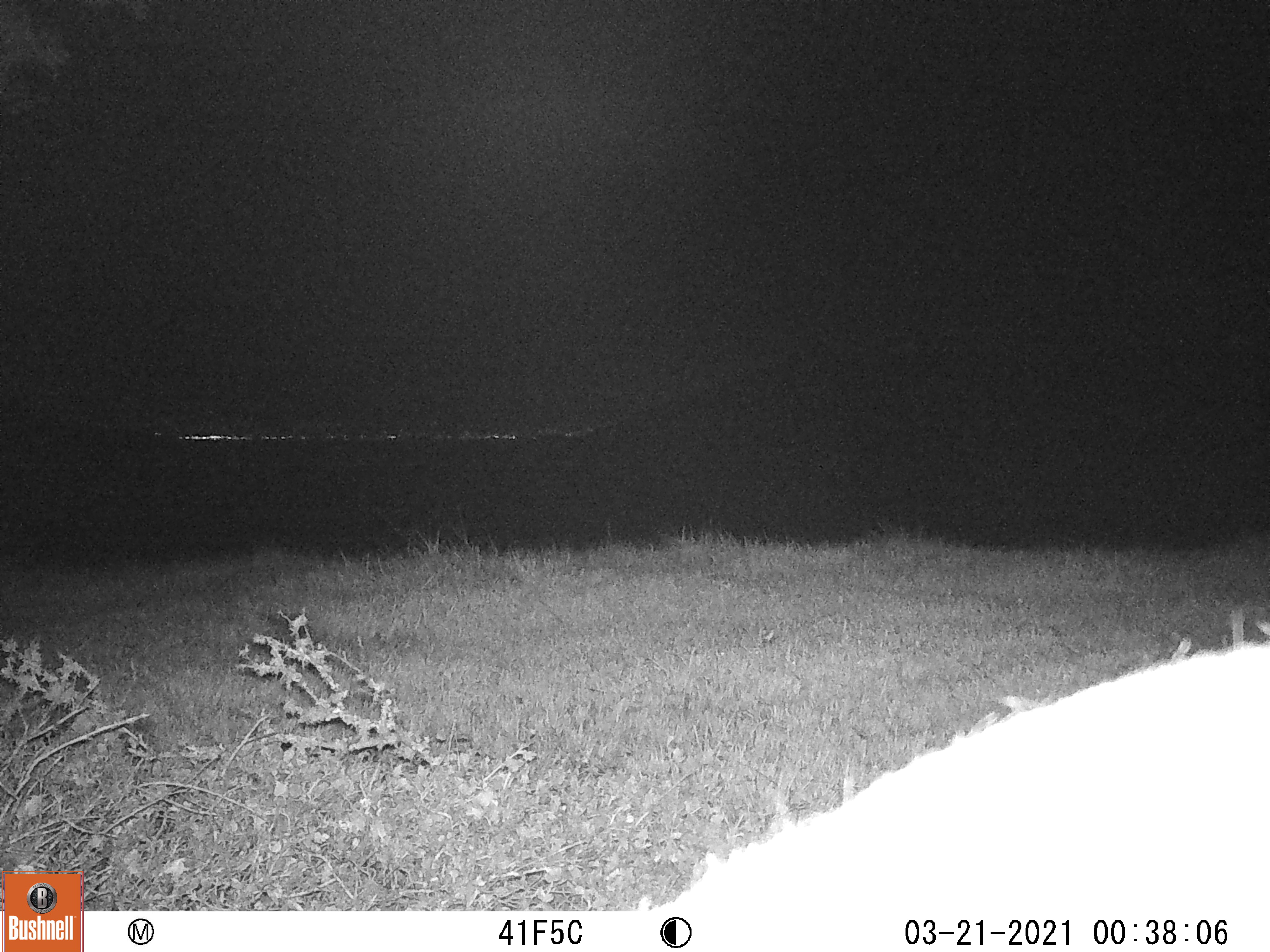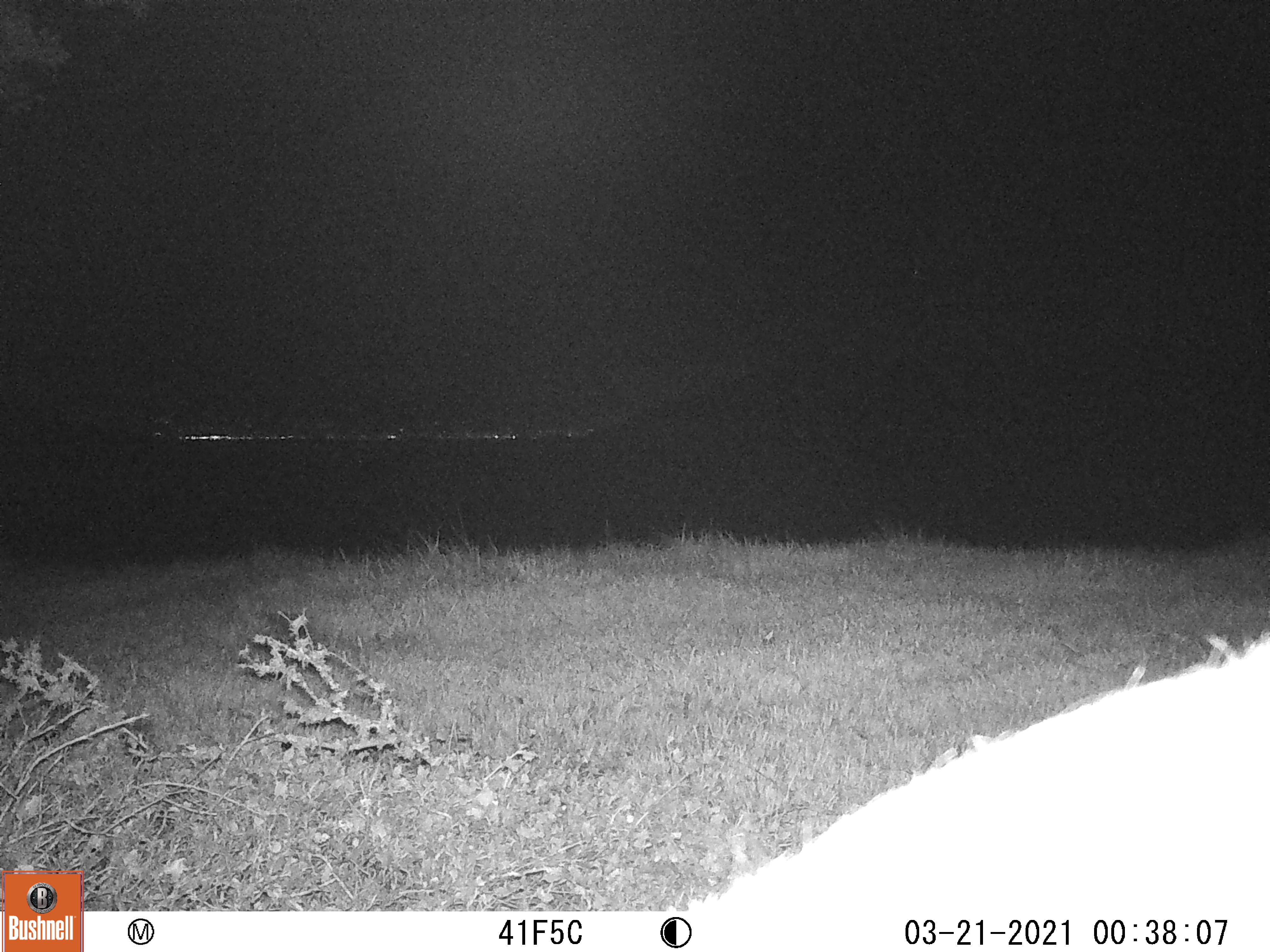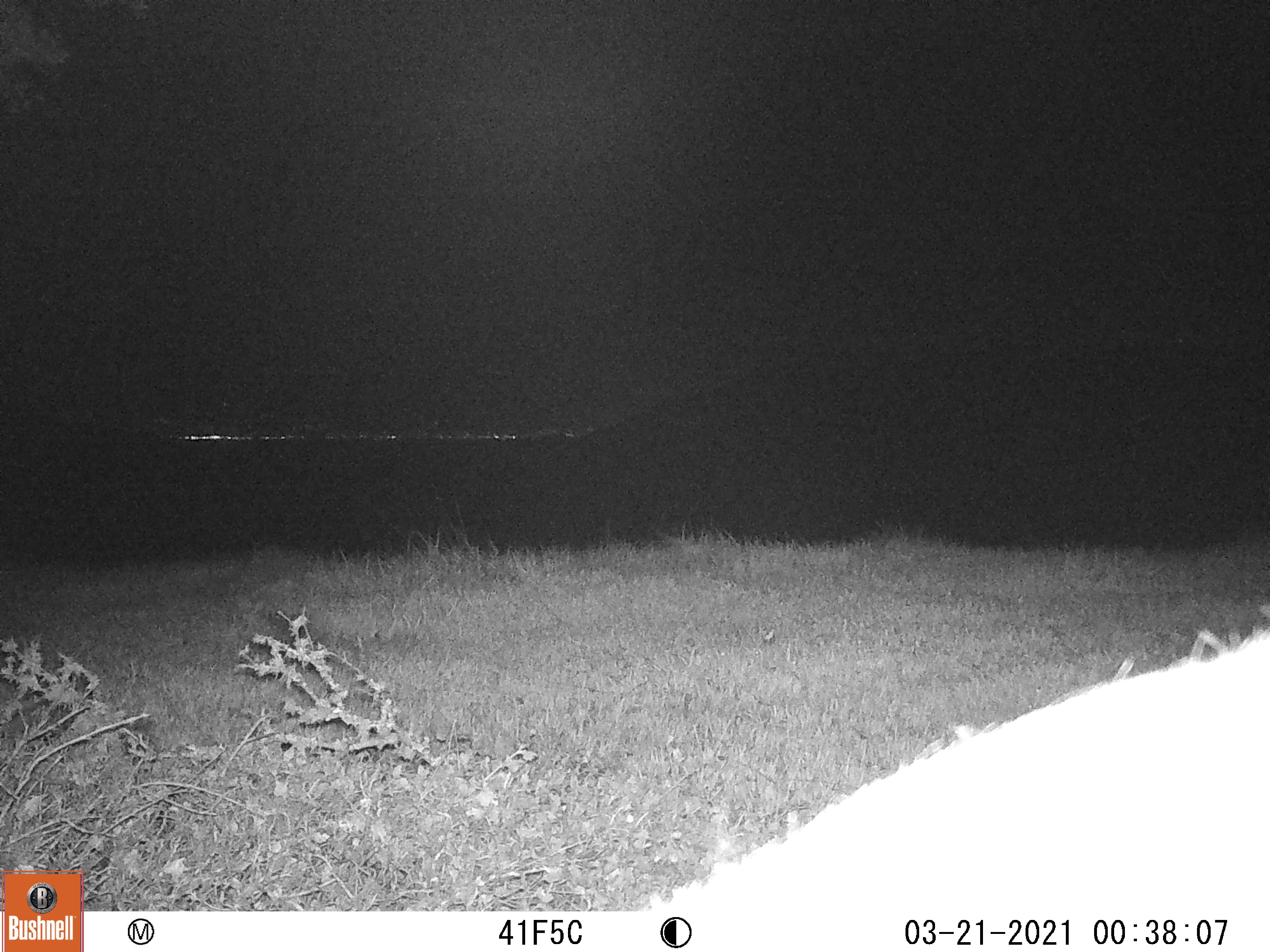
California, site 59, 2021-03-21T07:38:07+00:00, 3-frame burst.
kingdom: Animalia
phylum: Chordata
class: Mammalia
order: Artiodactyla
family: Cervidae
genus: Odocoileus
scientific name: Odocoileus hemionus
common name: mule deer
Mule deer (Odocoileus hemionus).